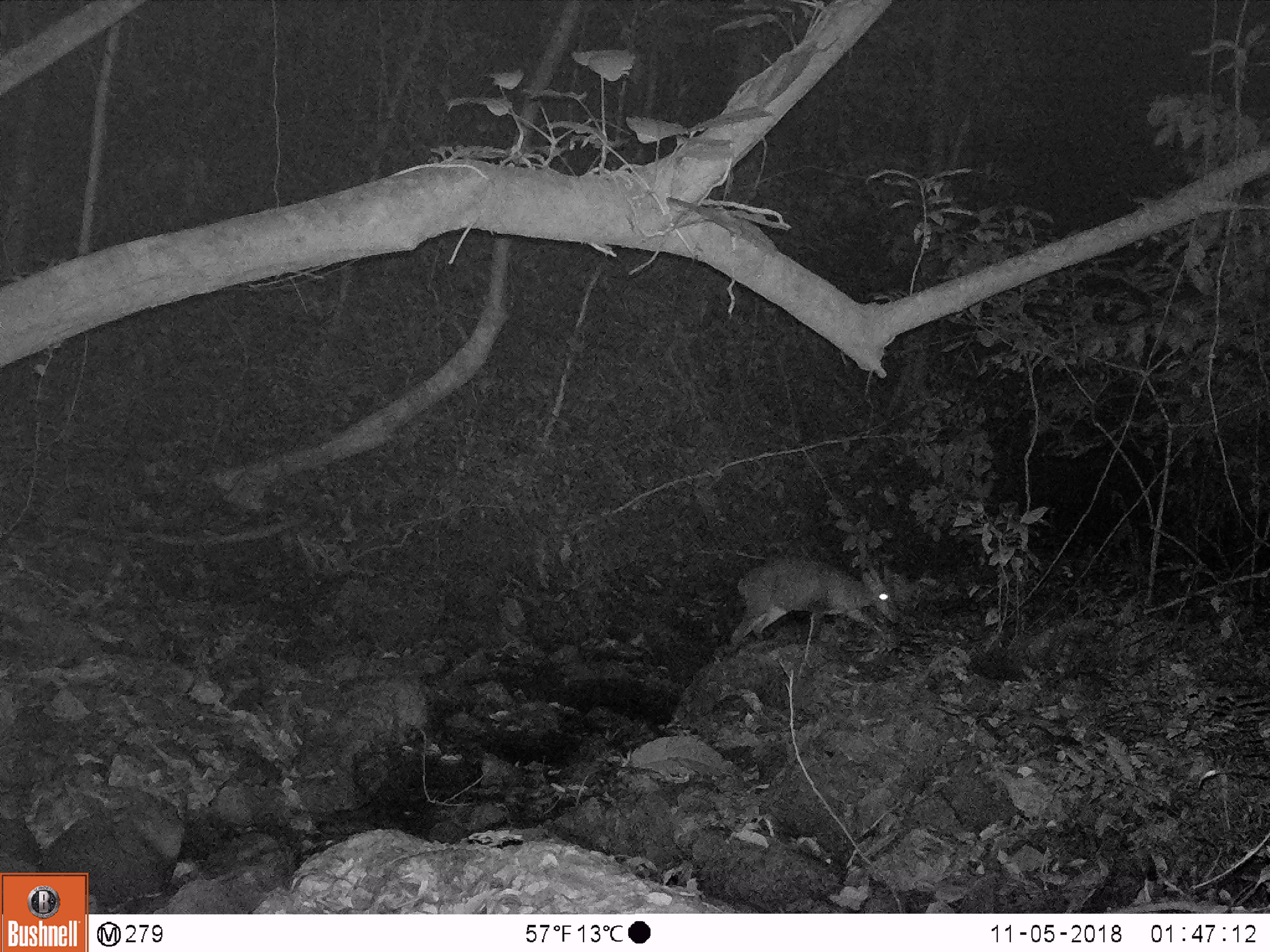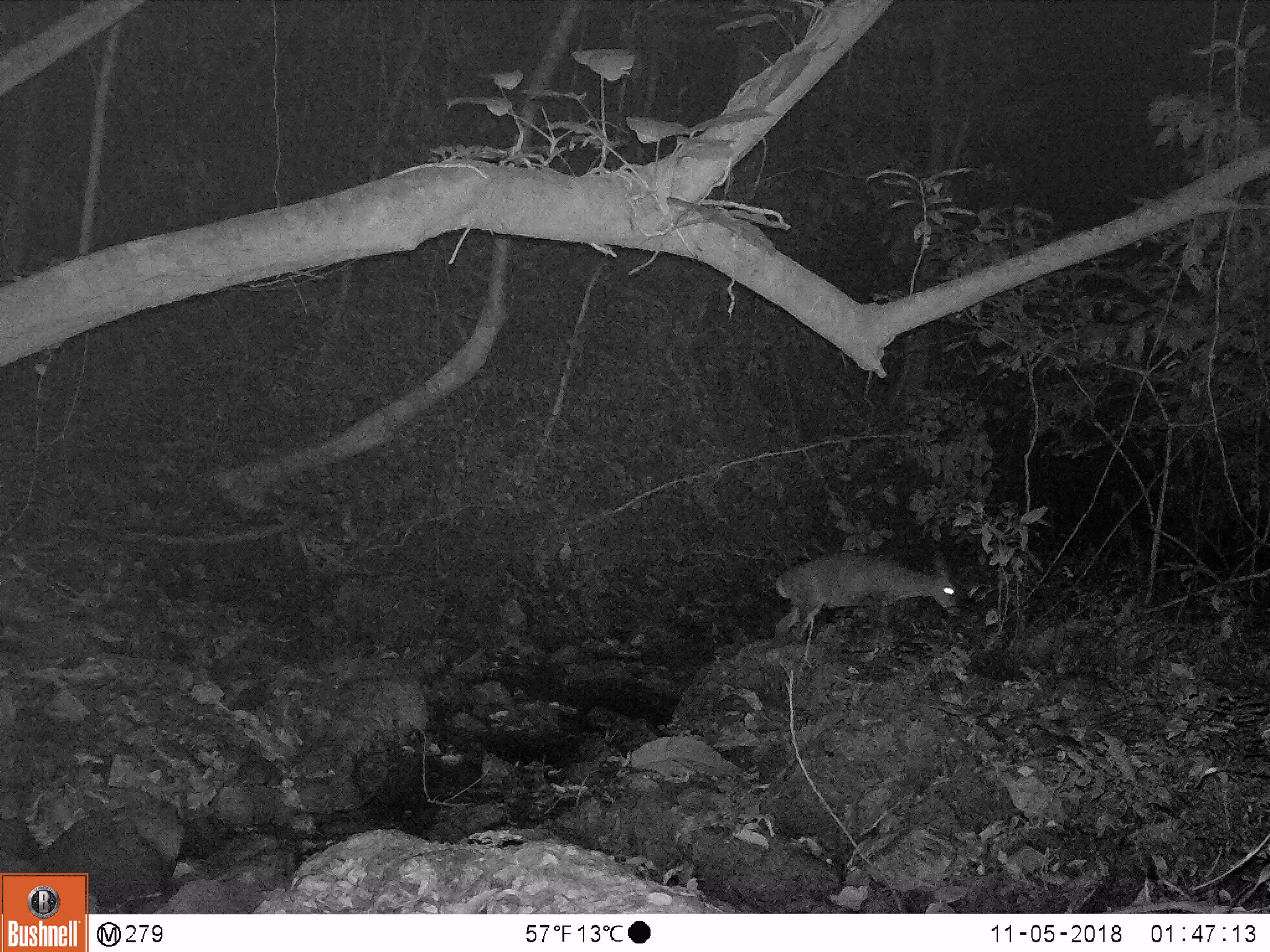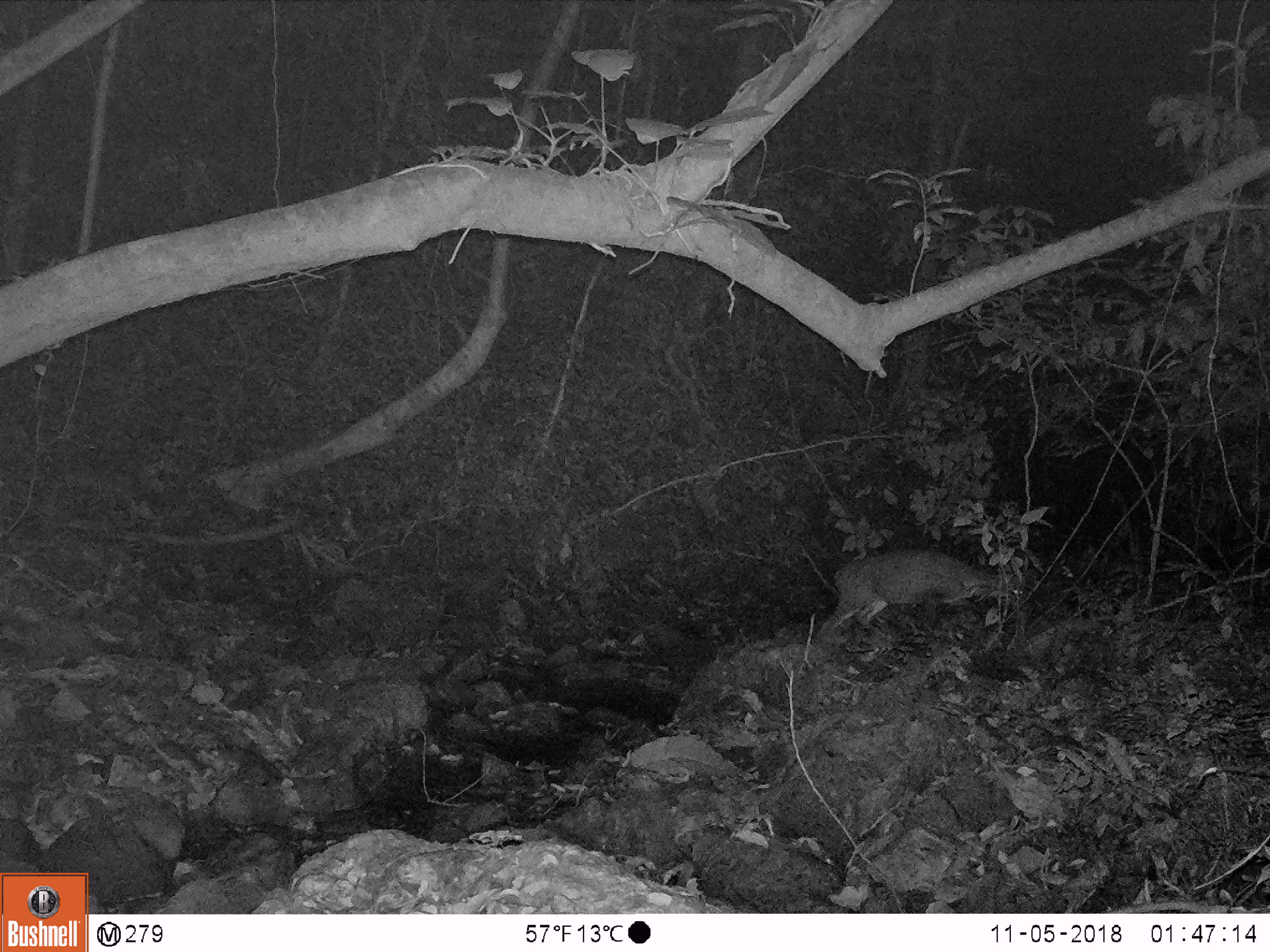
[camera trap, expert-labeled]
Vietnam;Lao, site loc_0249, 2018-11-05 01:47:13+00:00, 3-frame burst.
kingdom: Animalia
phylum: Chordata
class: Mammalia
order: Artiodactyla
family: Cervidae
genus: Muntiacus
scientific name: Muntiacus vuquangensis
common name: large-antlered muntjac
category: large antlered muntjac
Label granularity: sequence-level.